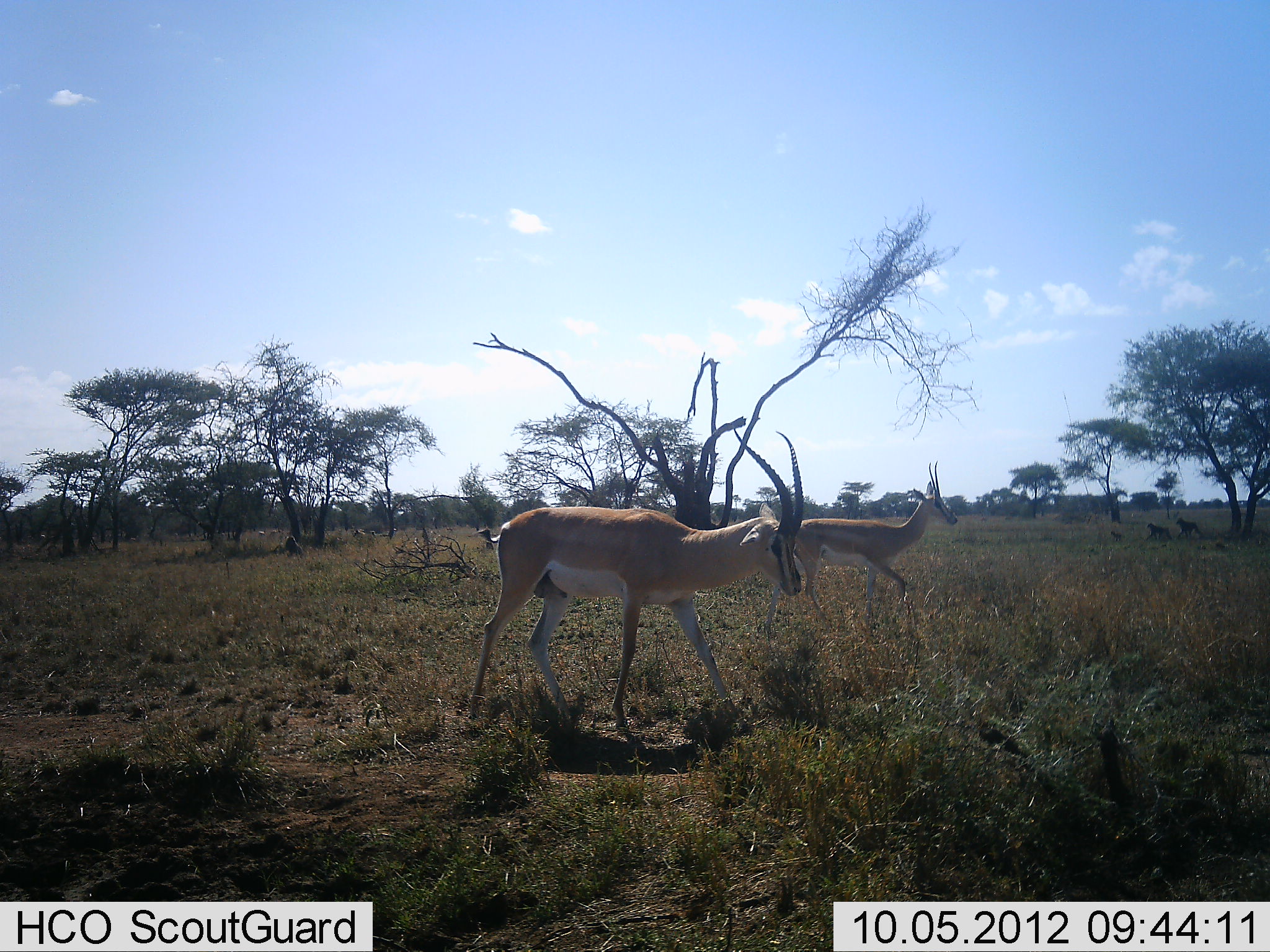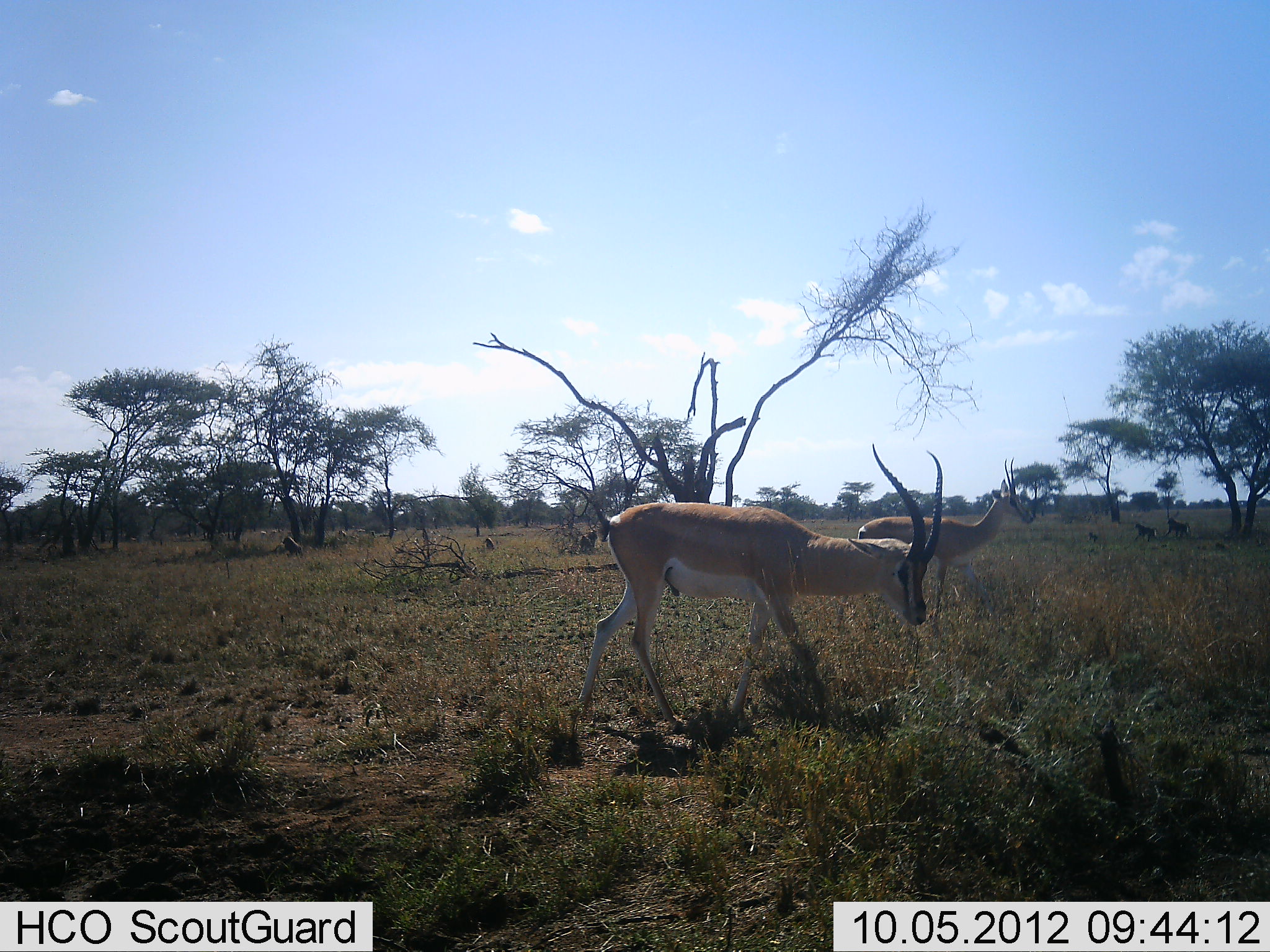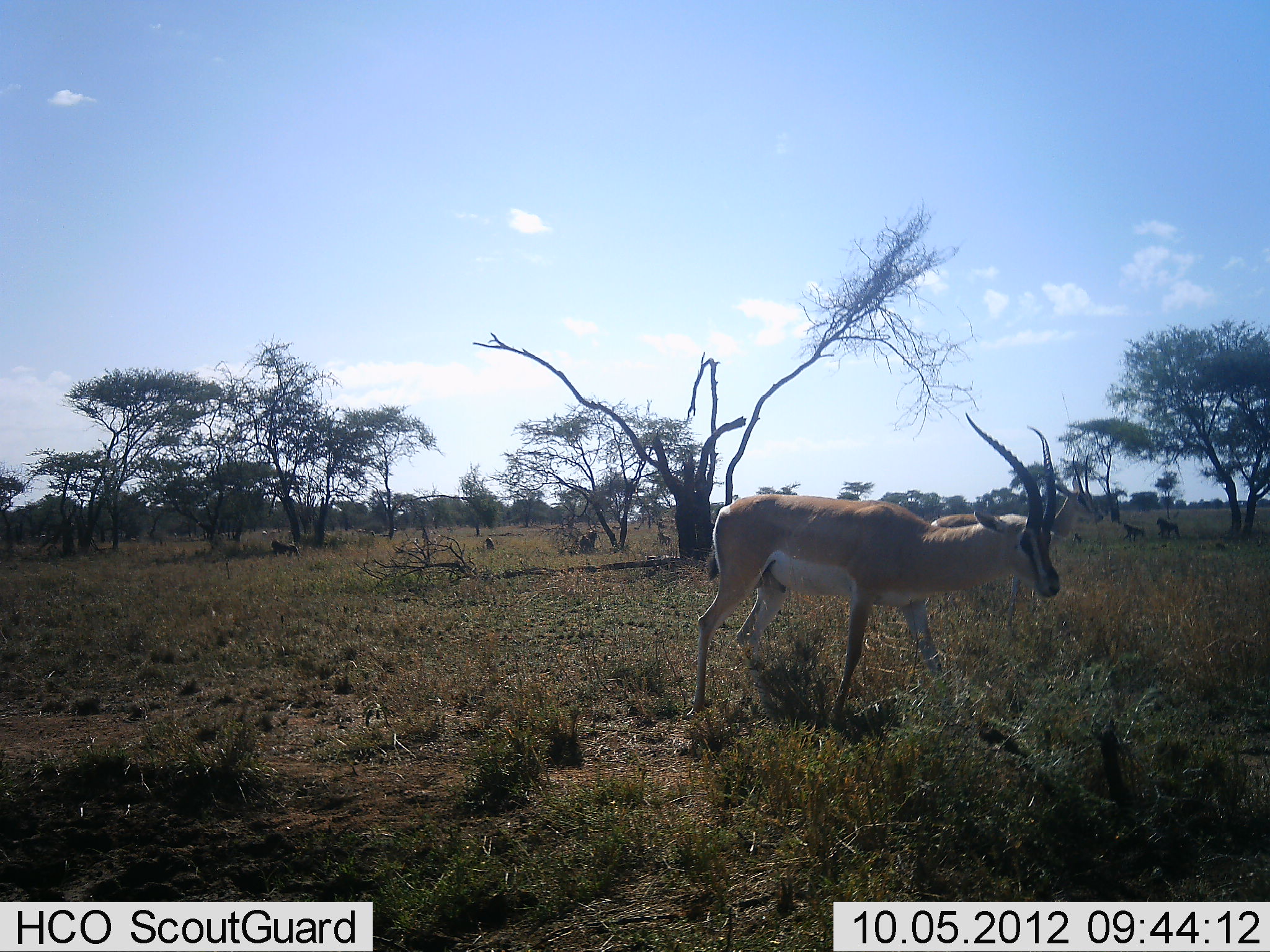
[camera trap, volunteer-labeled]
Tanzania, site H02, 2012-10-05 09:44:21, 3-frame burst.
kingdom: Animalia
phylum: Chordata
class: Mammalia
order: Primates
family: Cercopithecidae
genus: Papio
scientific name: Papio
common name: baboon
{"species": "baboon (Papio)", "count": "5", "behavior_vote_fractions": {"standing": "23%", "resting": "15%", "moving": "92%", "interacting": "0%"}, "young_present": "38%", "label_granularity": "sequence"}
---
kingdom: Animalia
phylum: Chordata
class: Mammalia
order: Artiodactyla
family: Bovidae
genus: Nanger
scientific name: Nanger granti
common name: grant's gazelle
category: gazellegrants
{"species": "gazellegrants (grant's gazelle) (Nanger granti)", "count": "2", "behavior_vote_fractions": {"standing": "32%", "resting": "0%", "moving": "84%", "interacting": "0%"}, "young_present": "0%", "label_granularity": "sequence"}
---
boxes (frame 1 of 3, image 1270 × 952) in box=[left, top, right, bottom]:
animal: box=[466, 426, 804, 741]; box=[764, 461, 957, 638]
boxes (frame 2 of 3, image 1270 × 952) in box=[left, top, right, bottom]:
animal: box=[574, 442, 945, 735]; box=[836, 457, 1035, 639]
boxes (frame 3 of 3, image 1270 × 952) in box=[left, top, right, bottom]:
animal: box=[685, 411, 1061, 721]; box=[924, 448, 1103, 629]